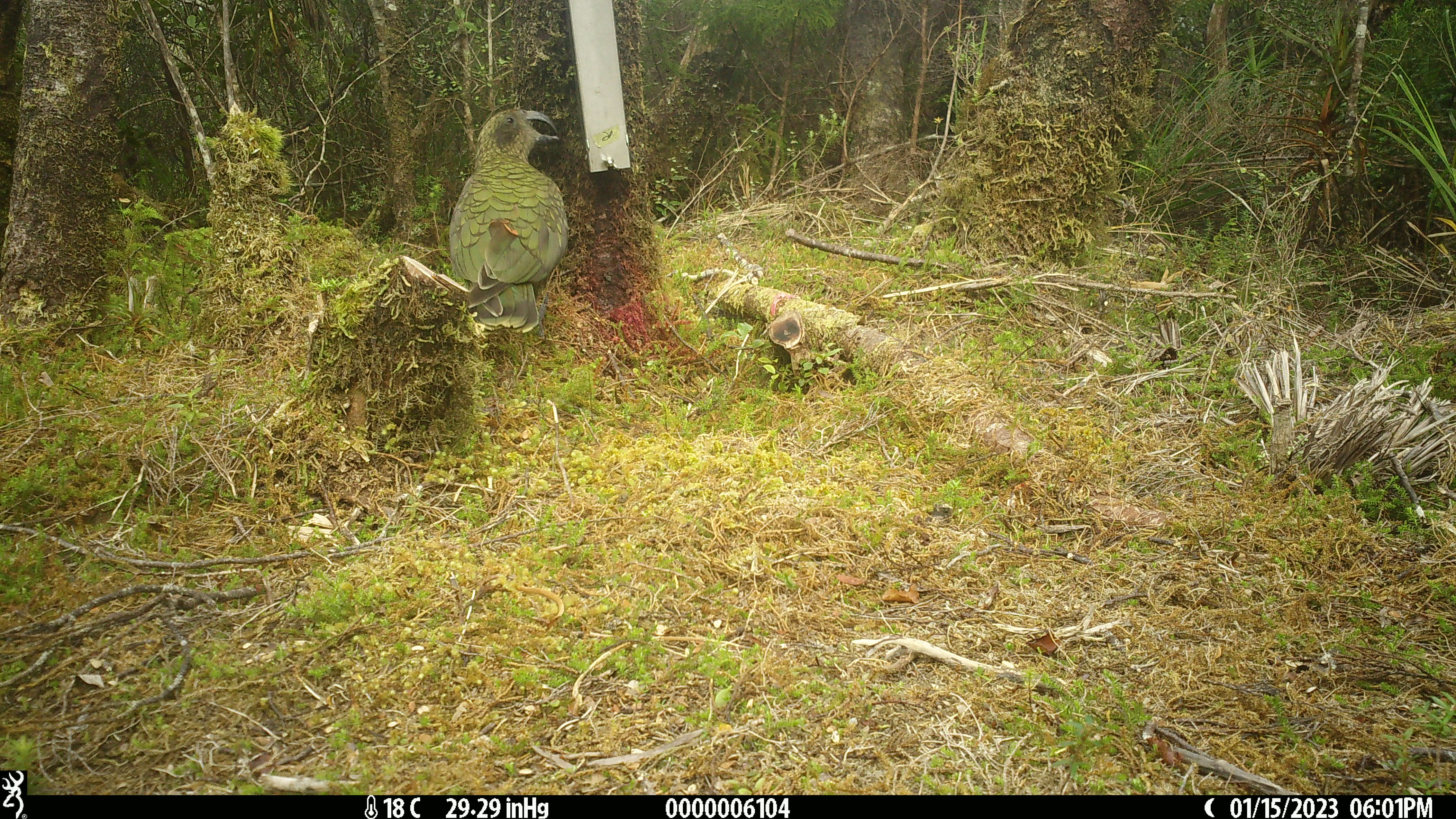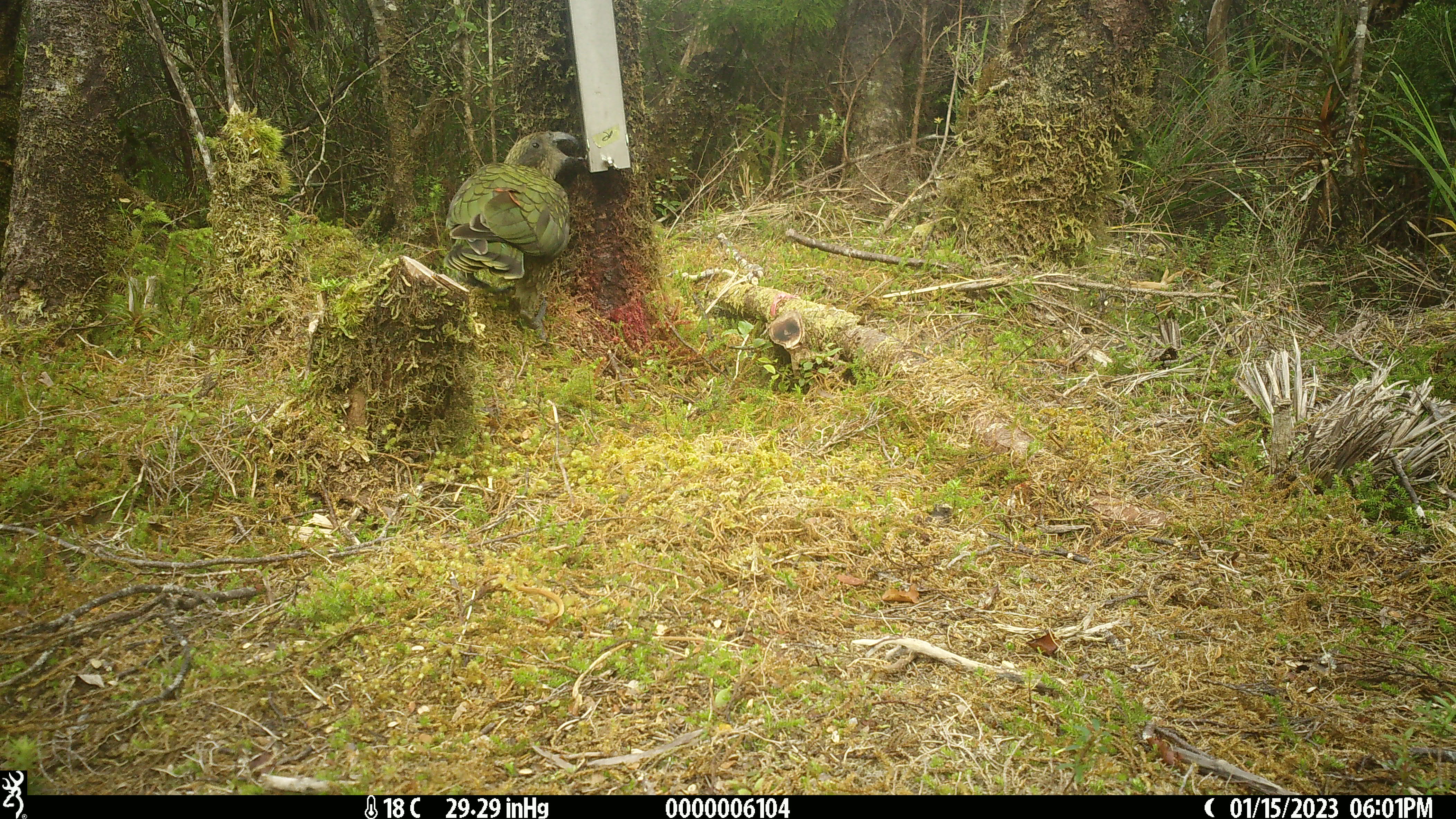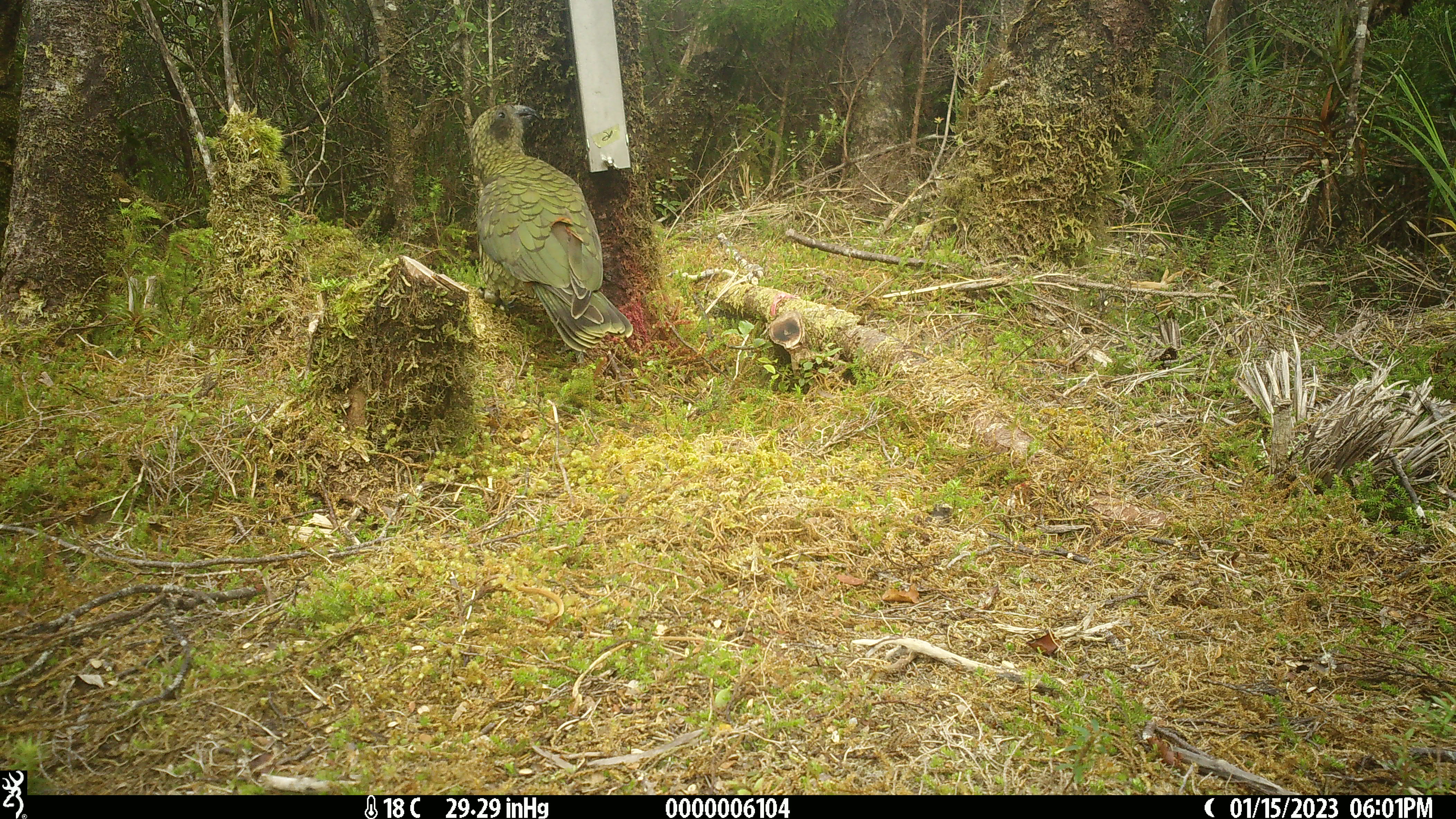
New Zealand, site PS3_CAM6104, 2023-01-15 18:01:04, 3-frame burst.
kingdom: Animalia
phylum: Chordata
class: Aves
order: Psittaciformes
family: Strigopidae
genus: Nestor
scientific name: Nestor notabilis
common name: kea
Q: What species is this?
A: Kea (Nestor notabilis).